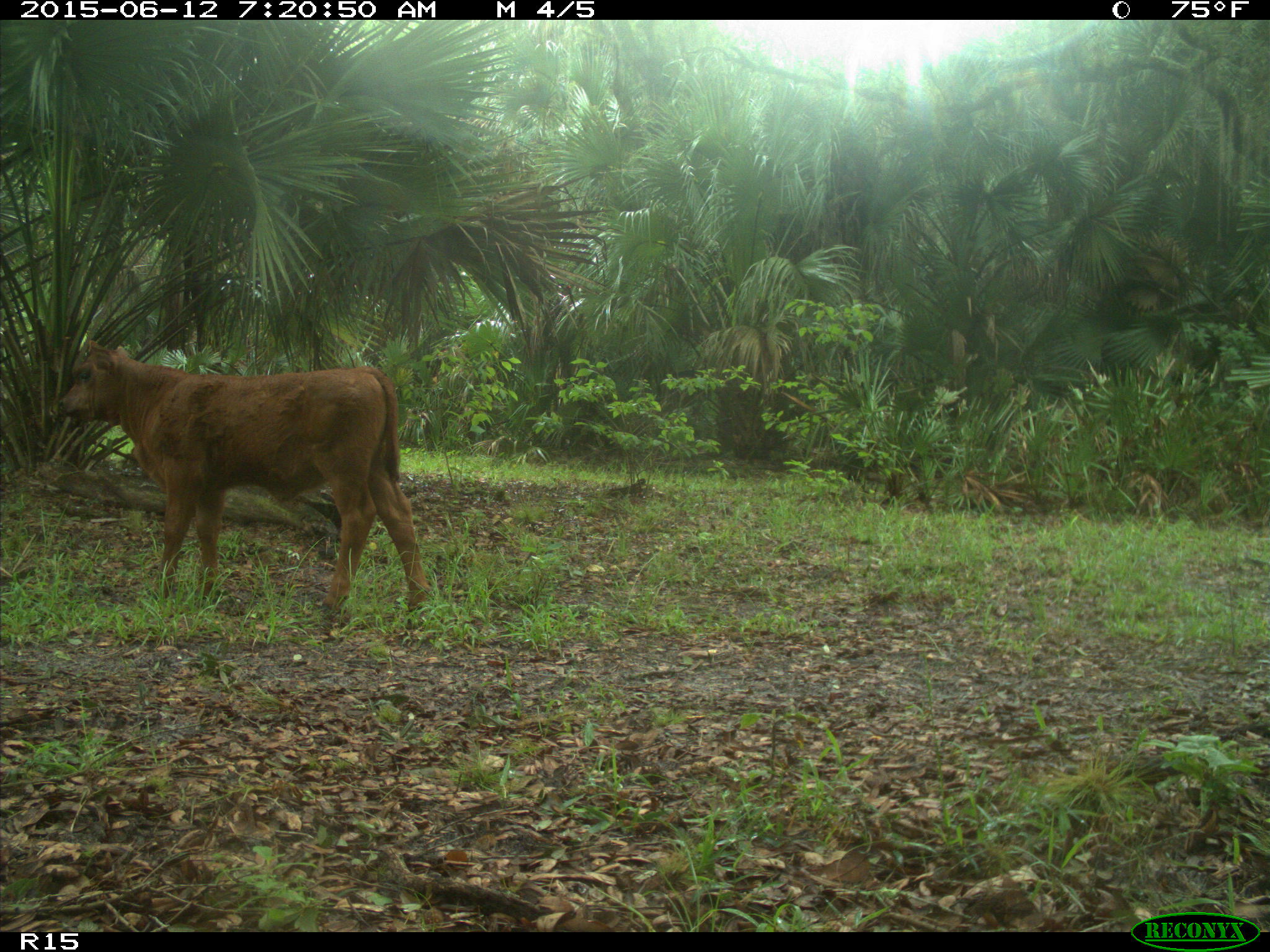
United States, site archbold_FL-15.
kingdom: Animalia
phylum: Chordata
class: Mammalia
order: Artiodactyla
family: Bovidae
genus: Bos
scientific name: Bos taurus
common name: domestic cow